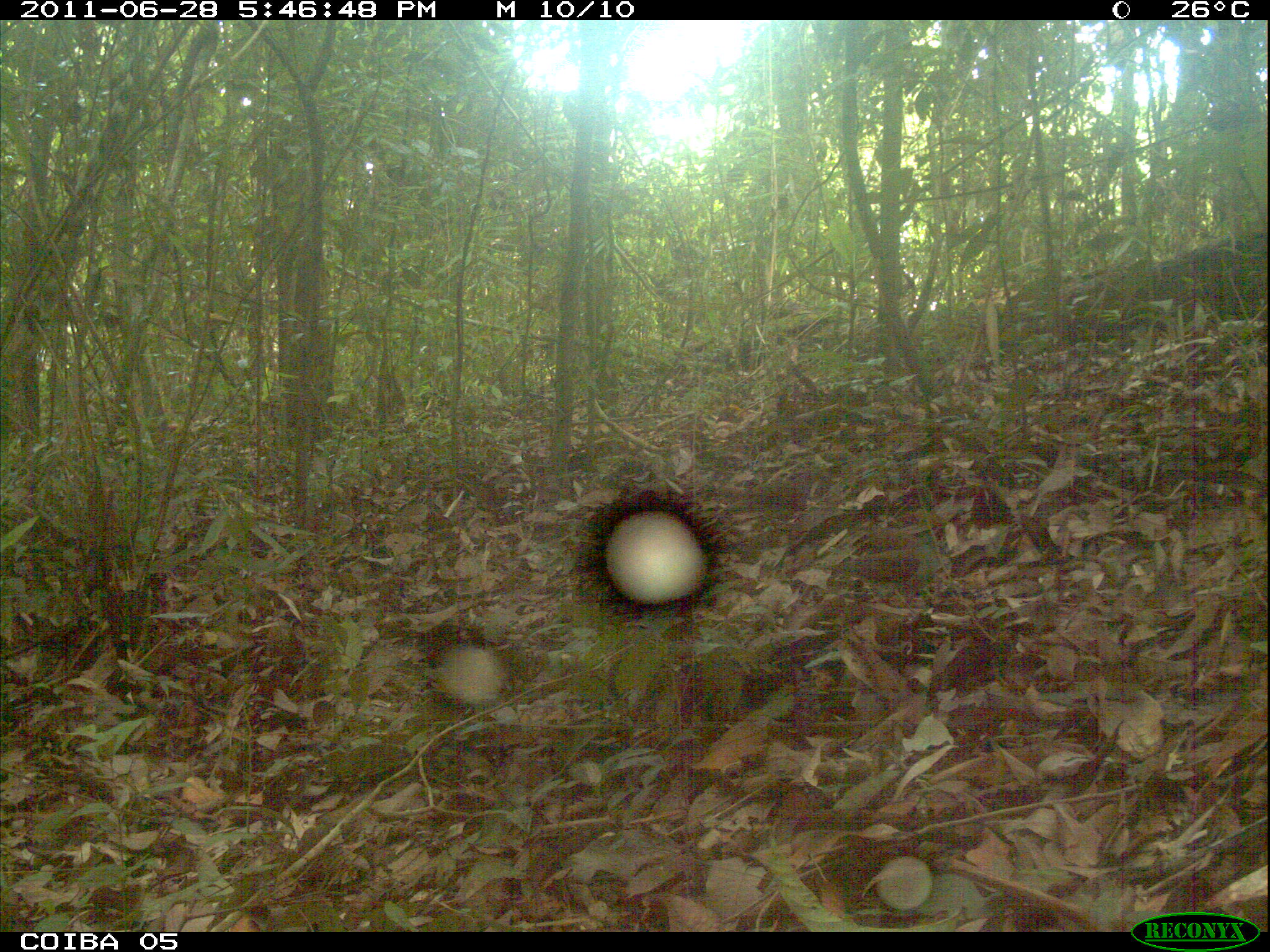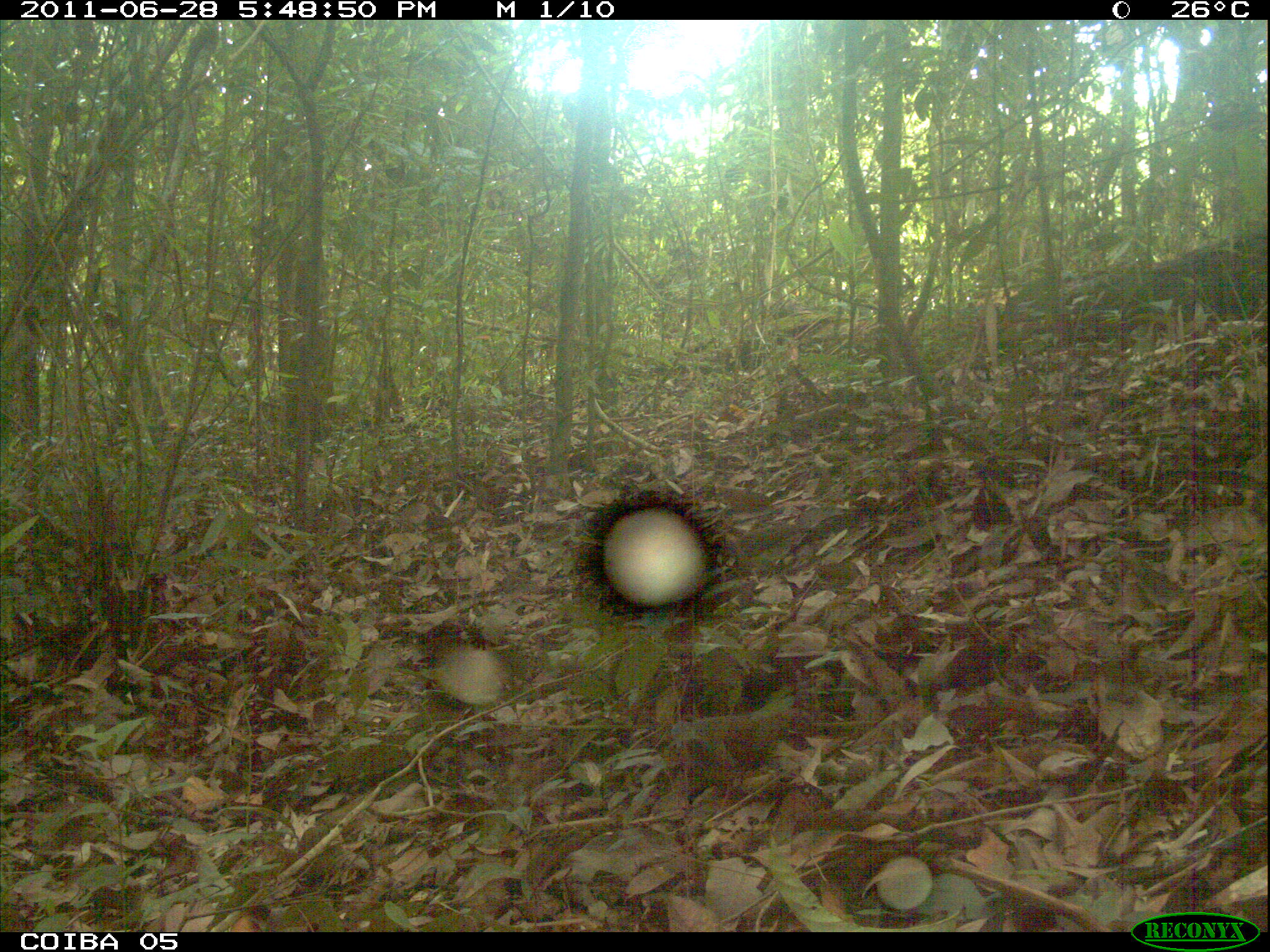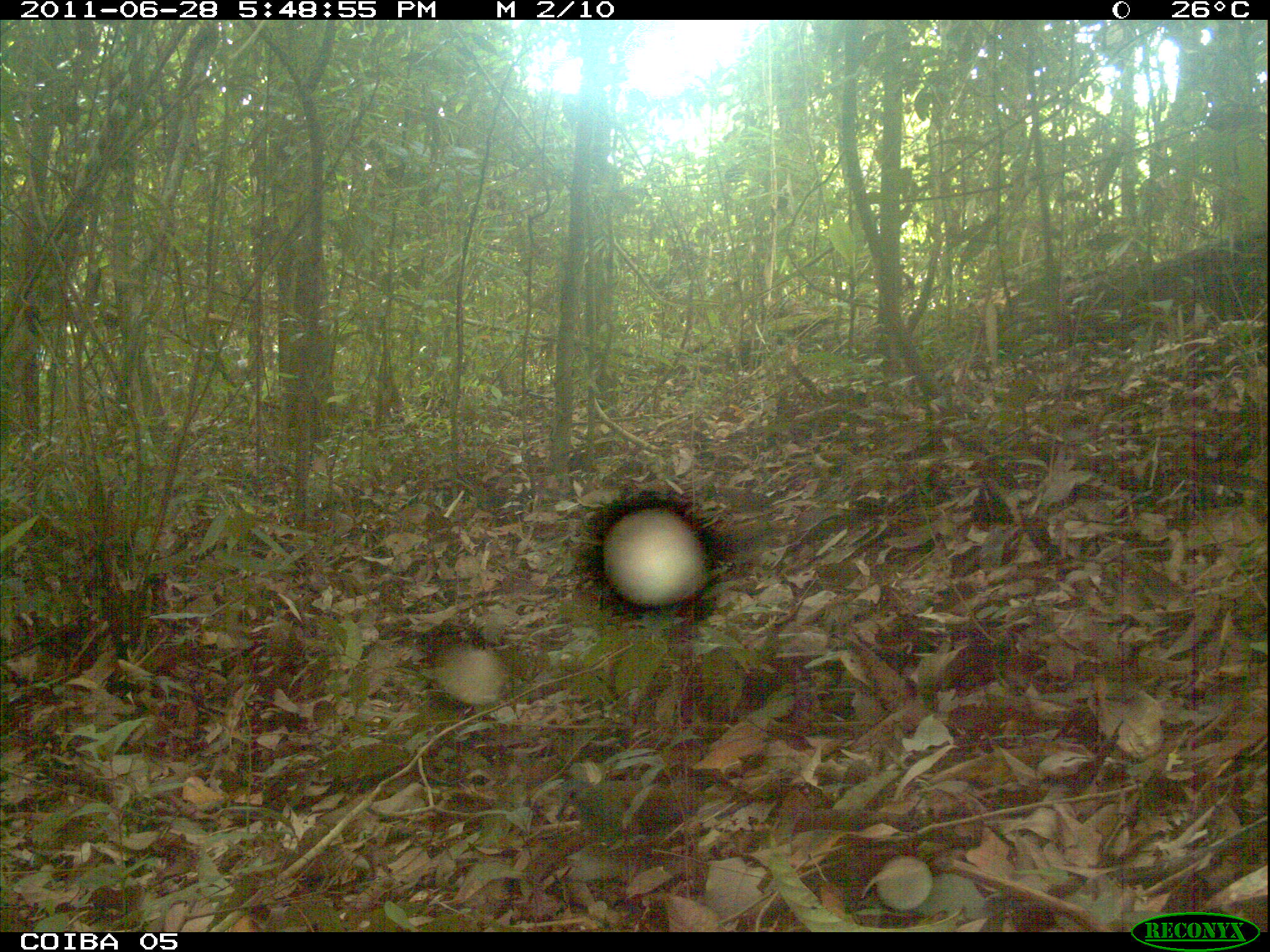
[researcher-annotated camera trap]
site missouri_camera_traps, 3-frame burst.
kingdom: Animalia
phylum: Chordata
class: Aves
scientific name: Aves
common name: bird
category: bird spec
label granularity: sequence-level